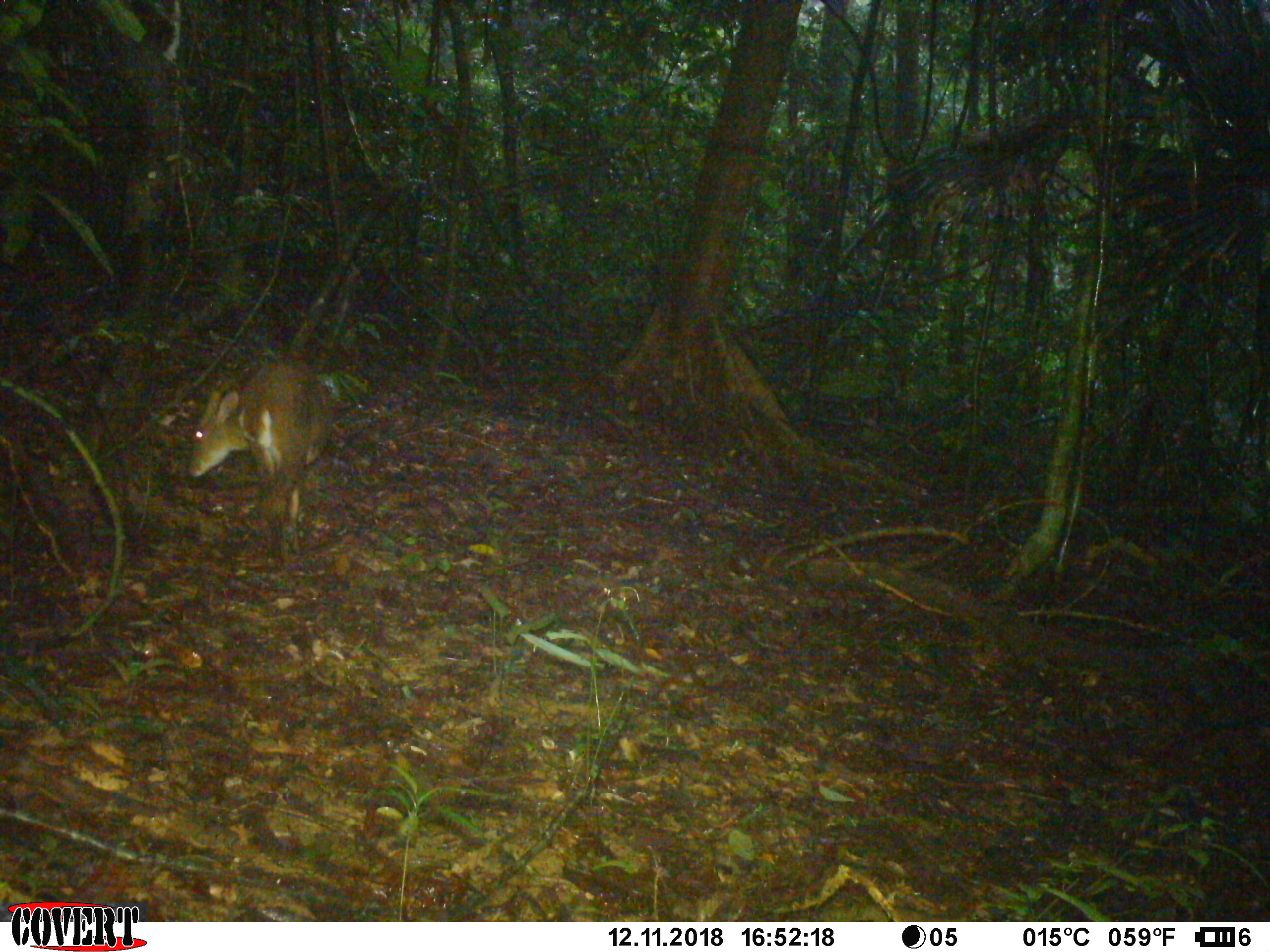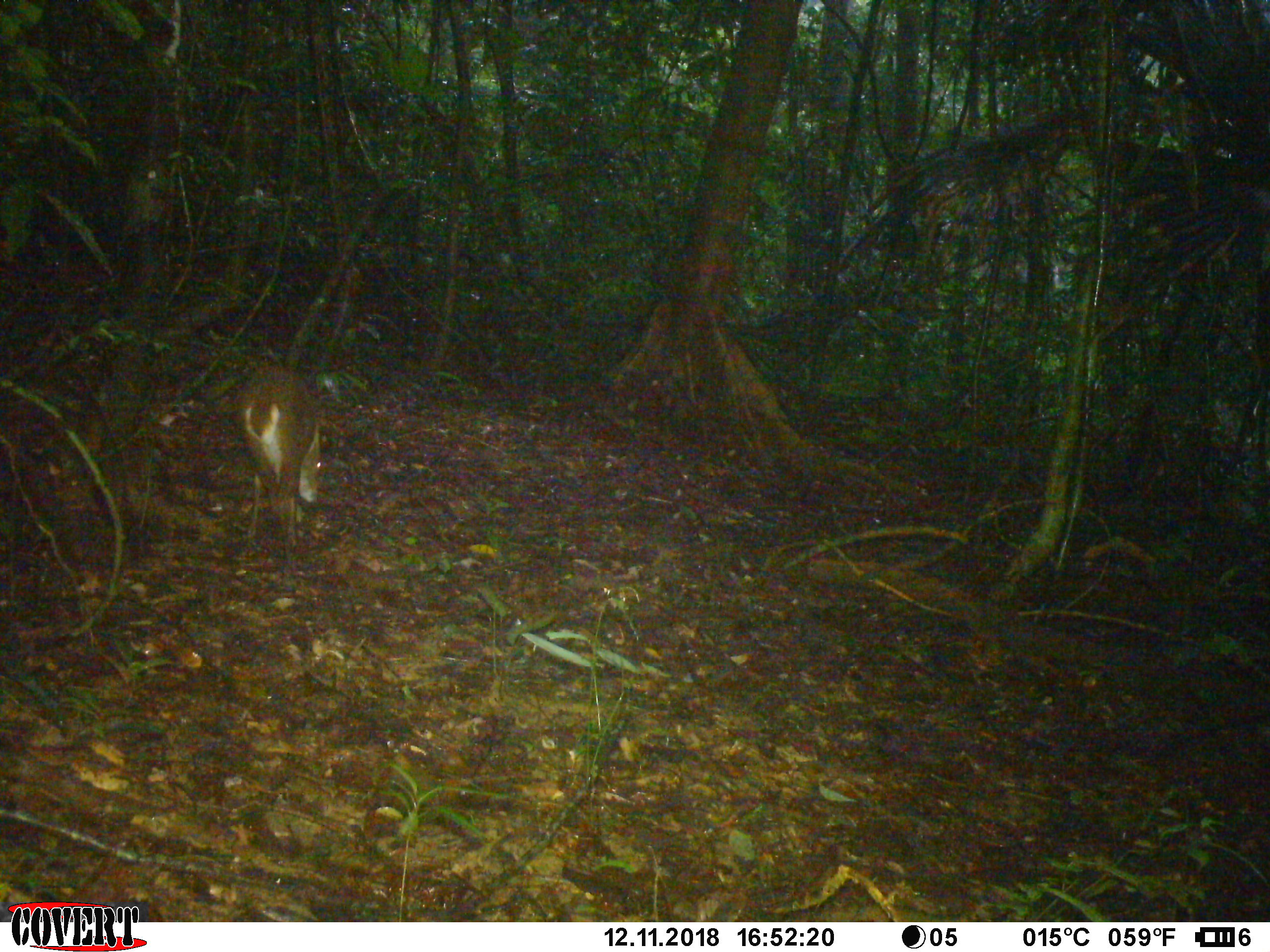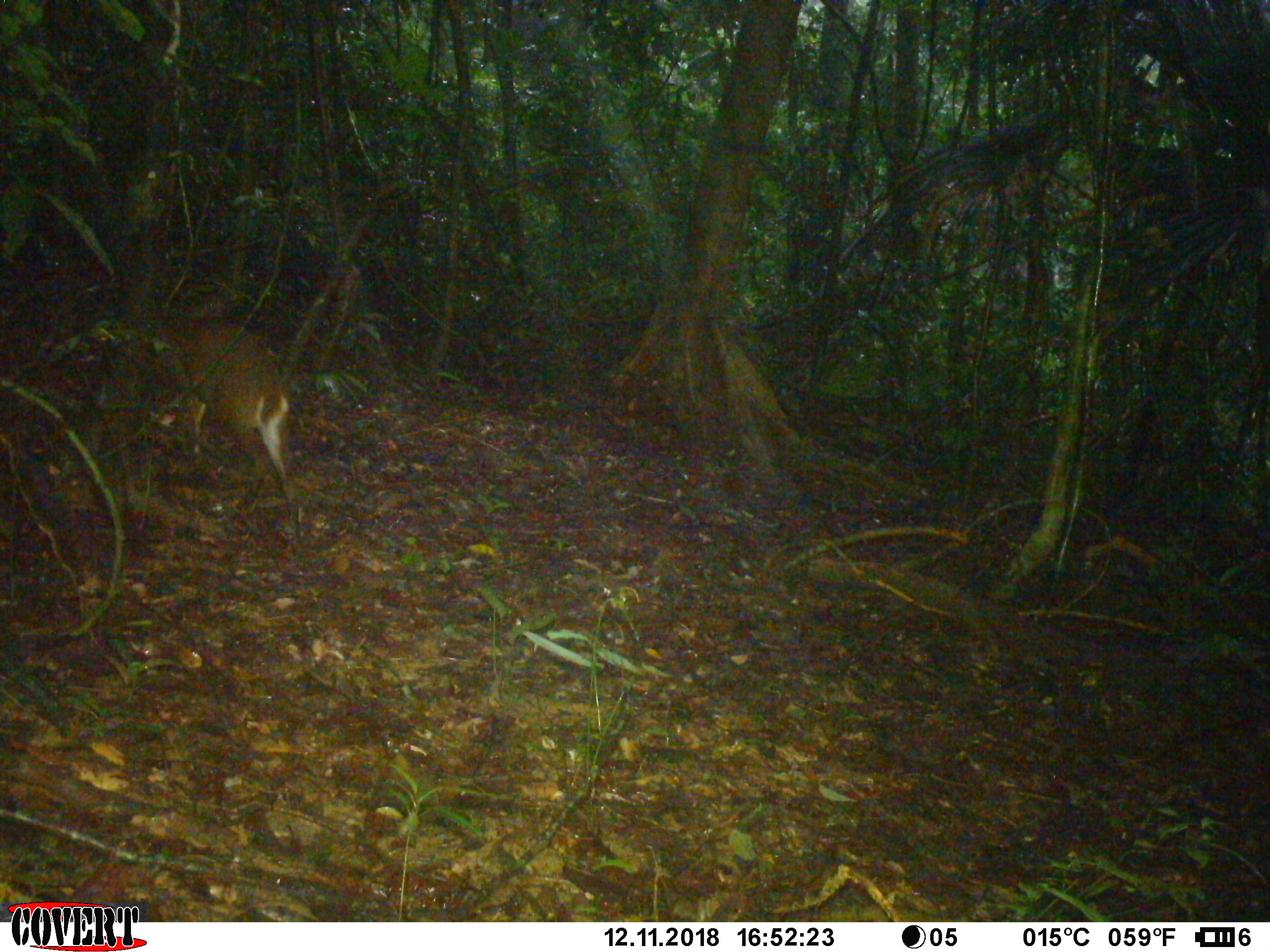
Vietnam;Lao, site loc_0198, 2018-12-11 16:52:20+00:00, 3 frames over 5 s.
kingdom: Animalia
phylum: Chordata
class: Mammalia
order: Artiodactyla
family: Cervidae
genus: Muntiacus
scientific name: Muntiacus vuquangensis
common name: large-antlered muntjac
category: large antlered muntjac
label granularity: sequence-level